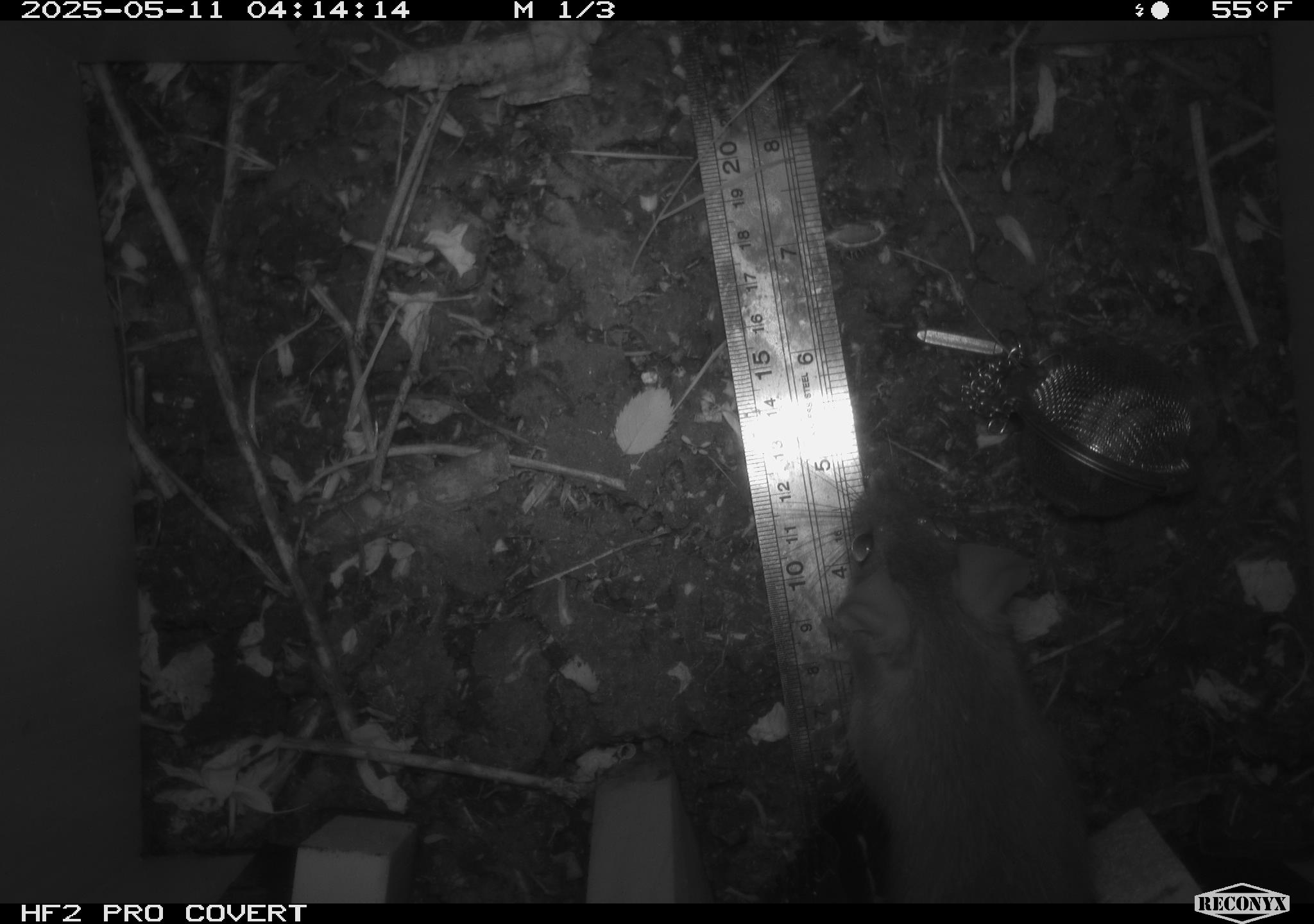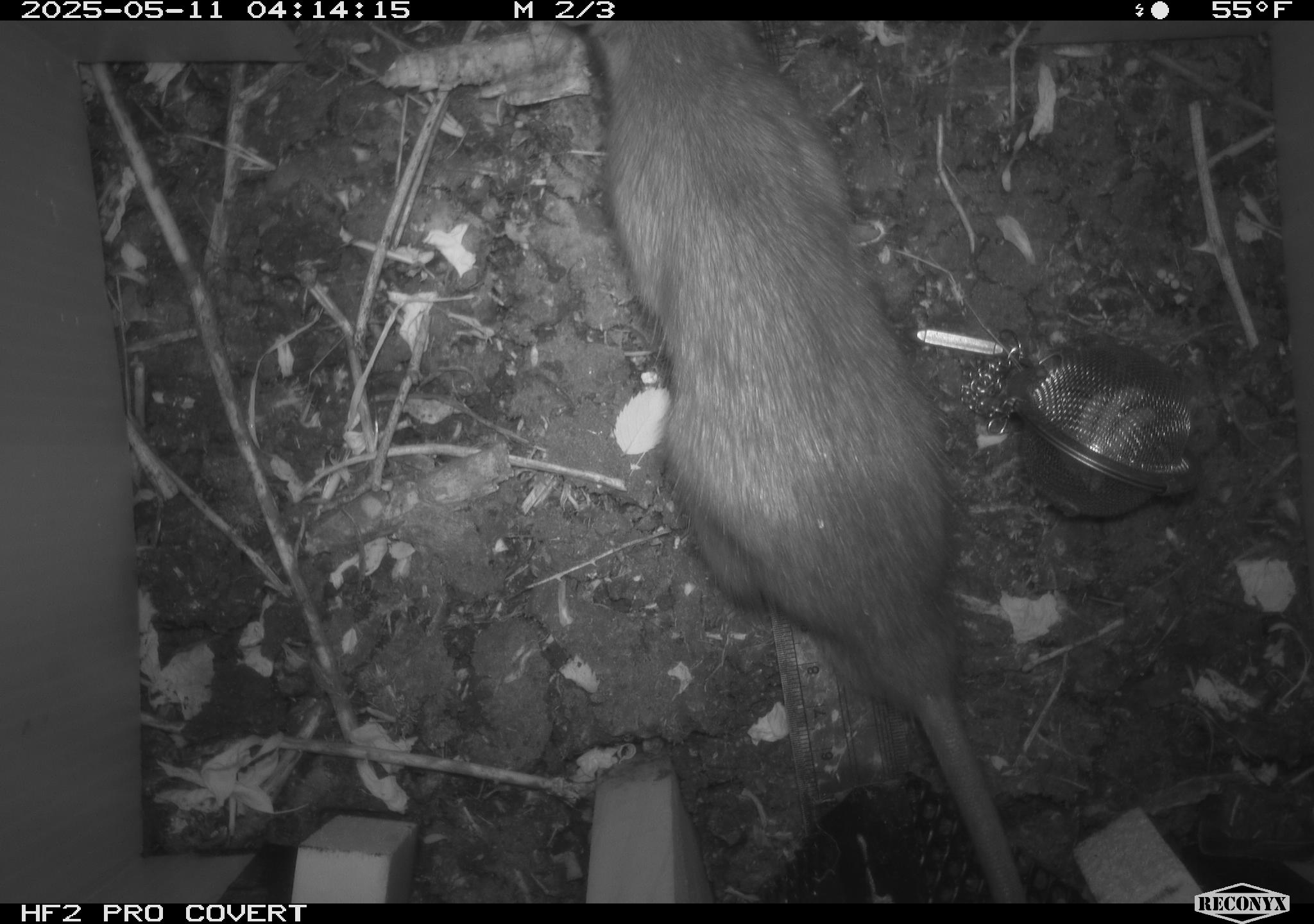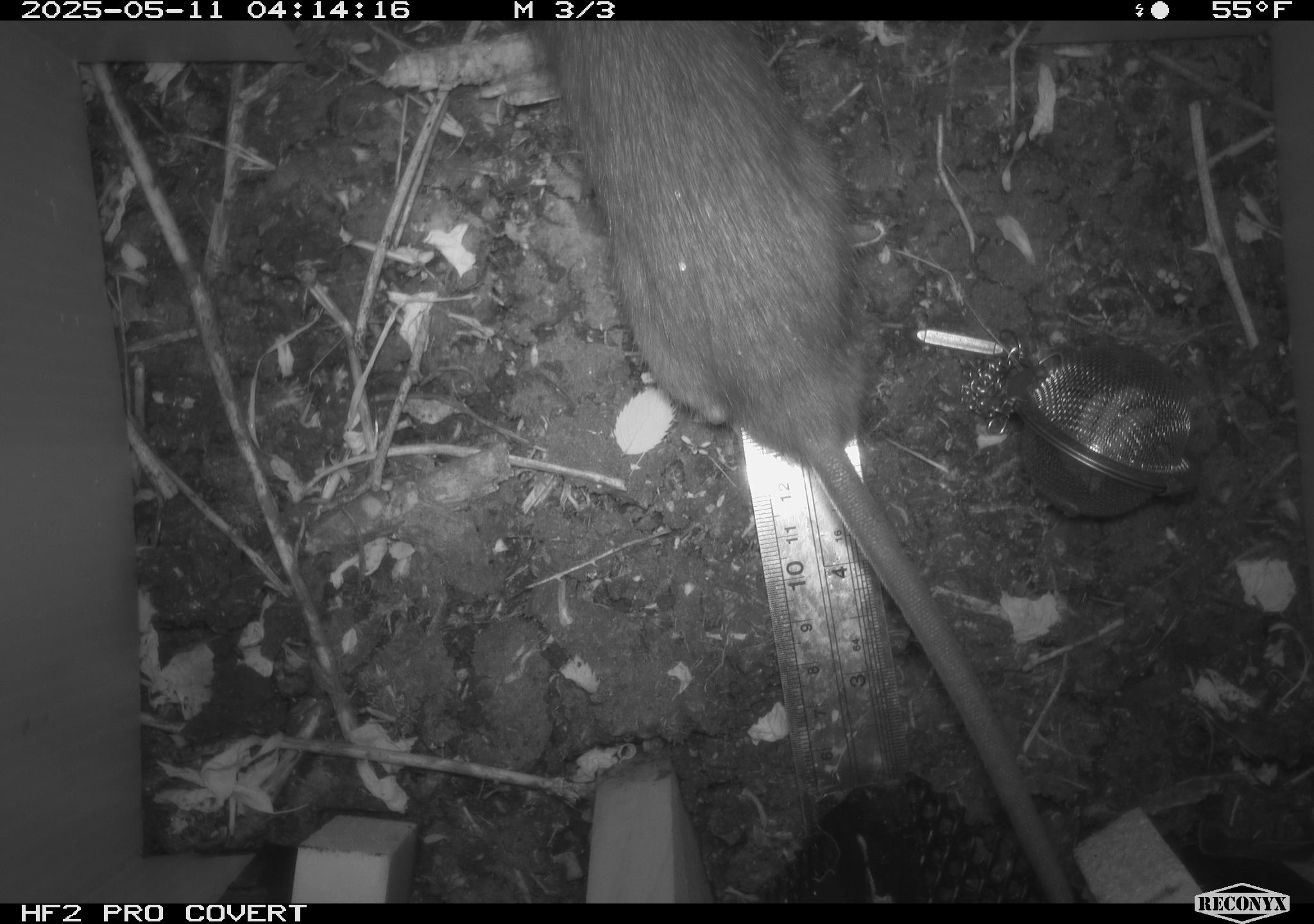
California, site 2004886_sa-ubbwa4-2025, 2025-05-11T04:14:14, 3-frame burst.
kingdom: Animalia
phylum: Chordata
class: Mammalia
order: Rodentia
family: Muridae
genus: Rattus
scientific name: Rattus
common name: rat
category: rattus species